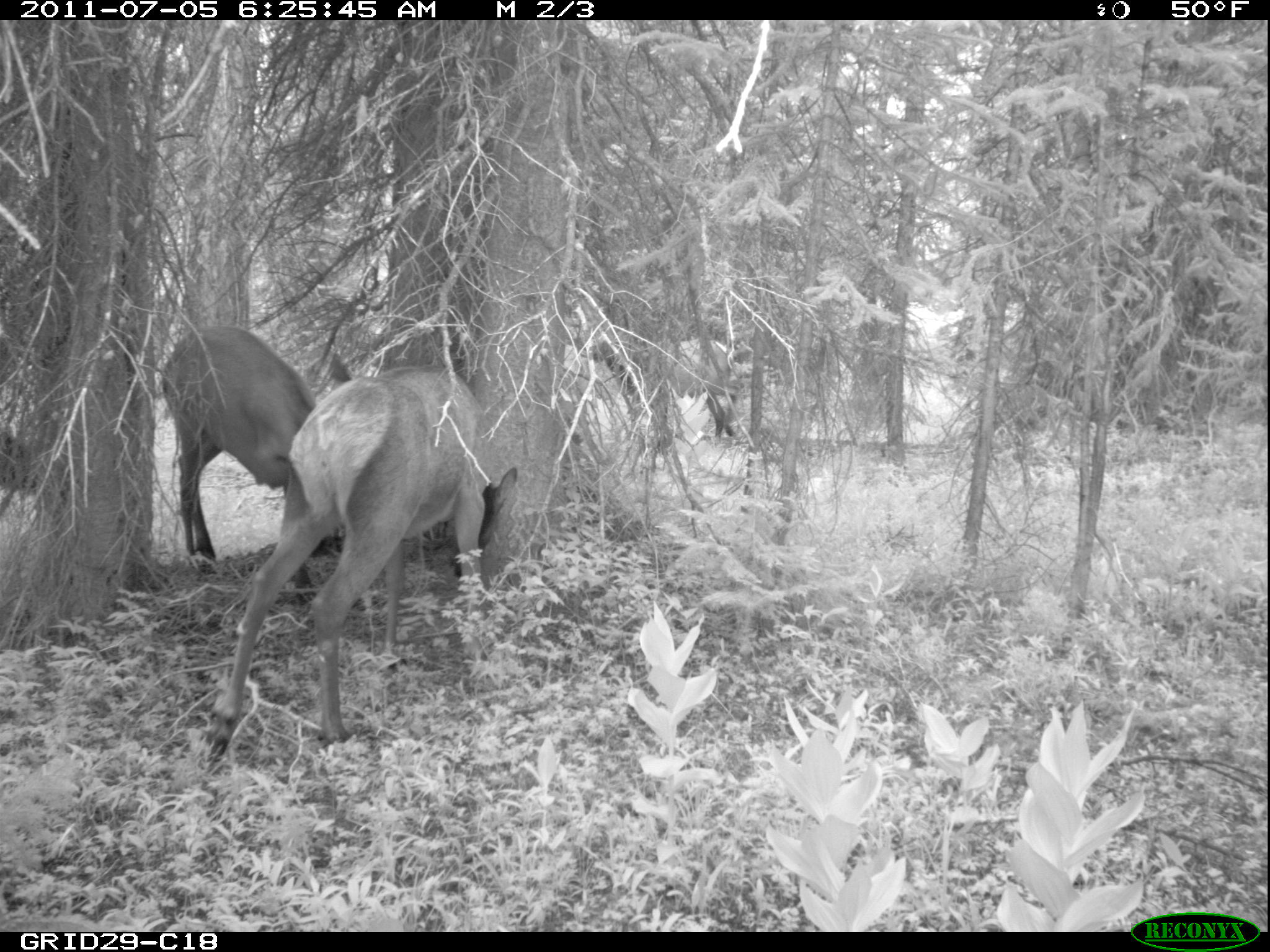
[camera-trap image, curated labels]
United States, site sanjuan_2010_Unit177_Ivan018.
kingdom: Animalia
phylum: Chordata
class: Mammalia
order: Artiodactyla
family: Cervidae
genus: Cervus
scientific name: Cervus elaphus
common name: red deer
Cervus elaphus (red deer).